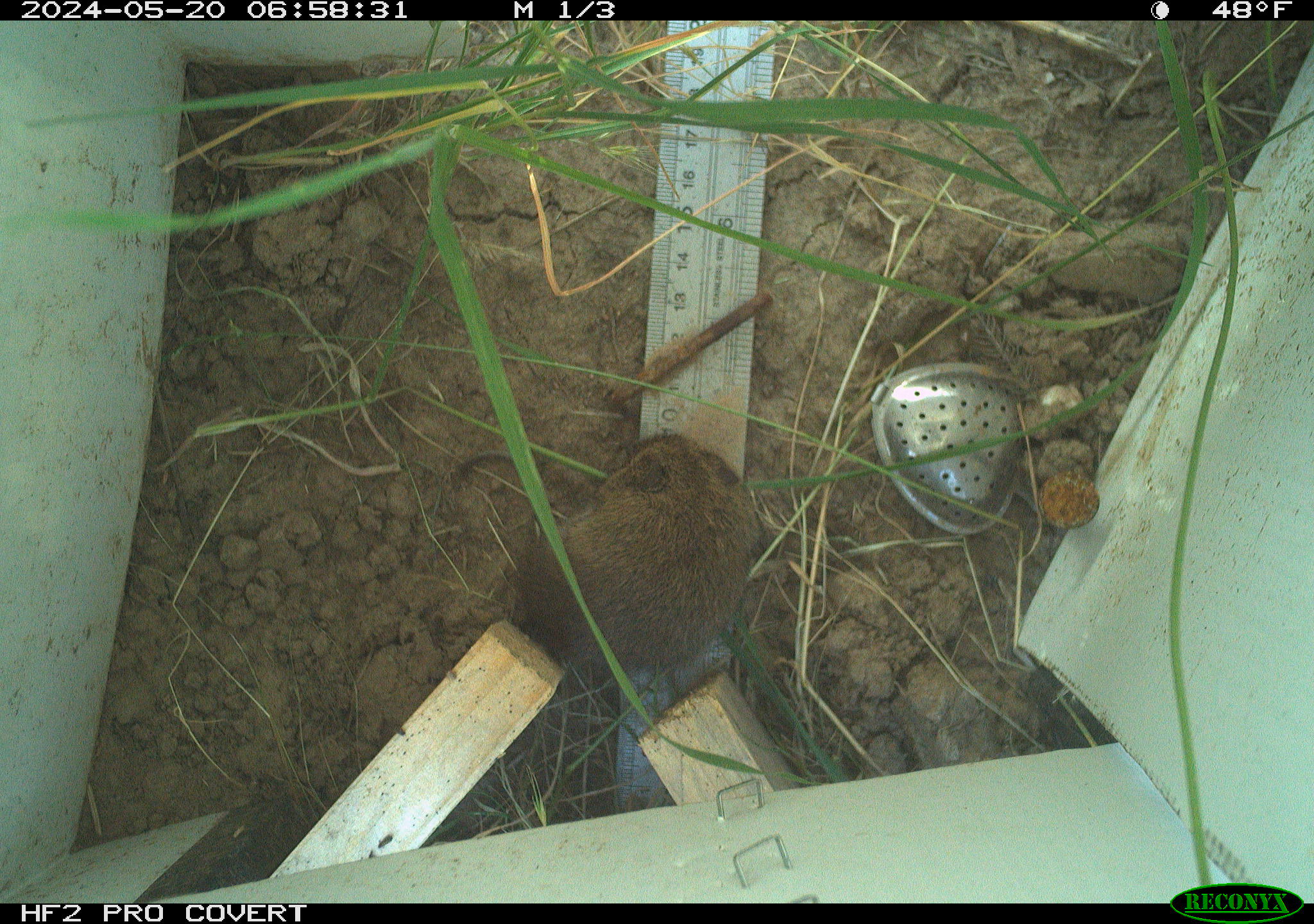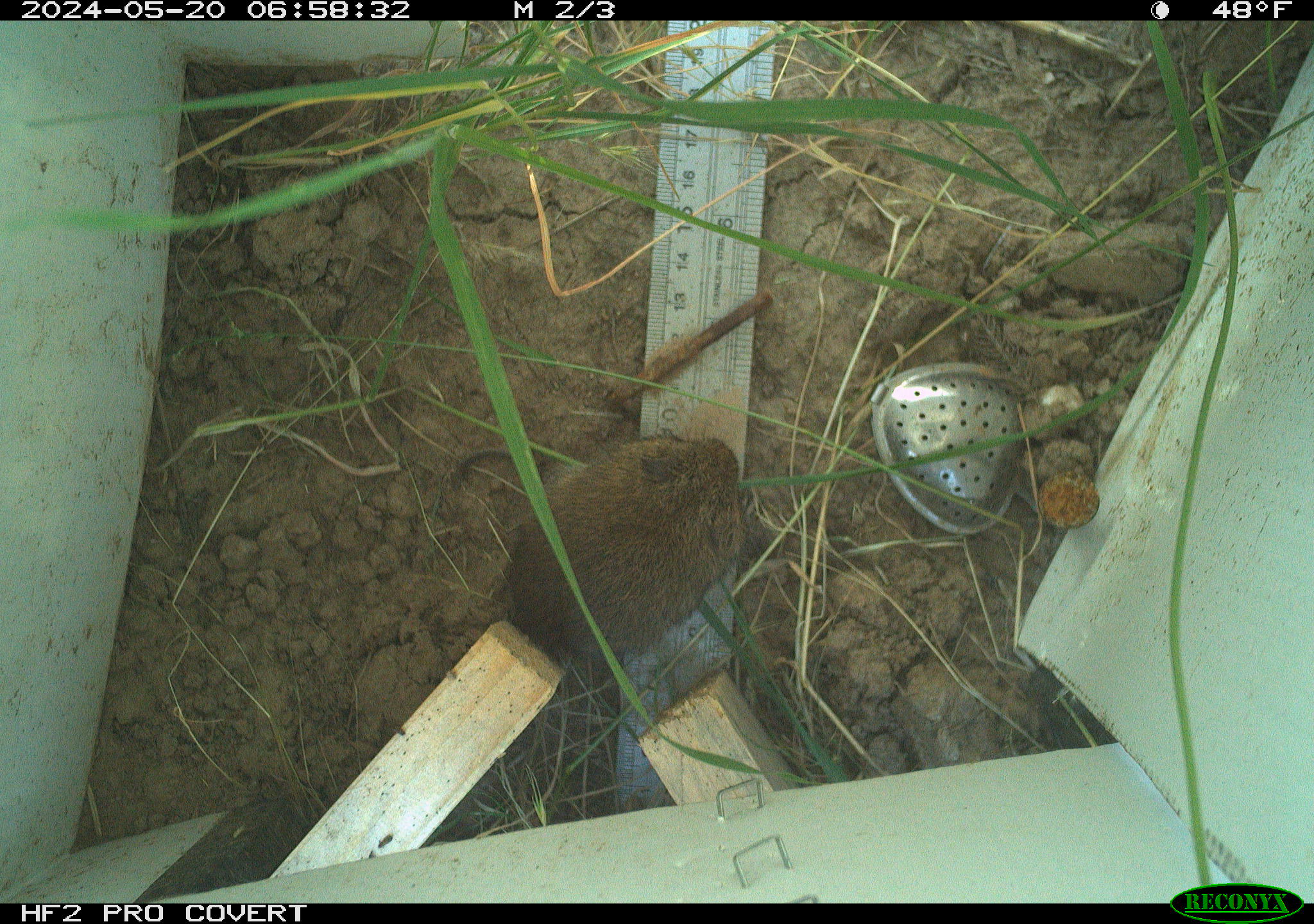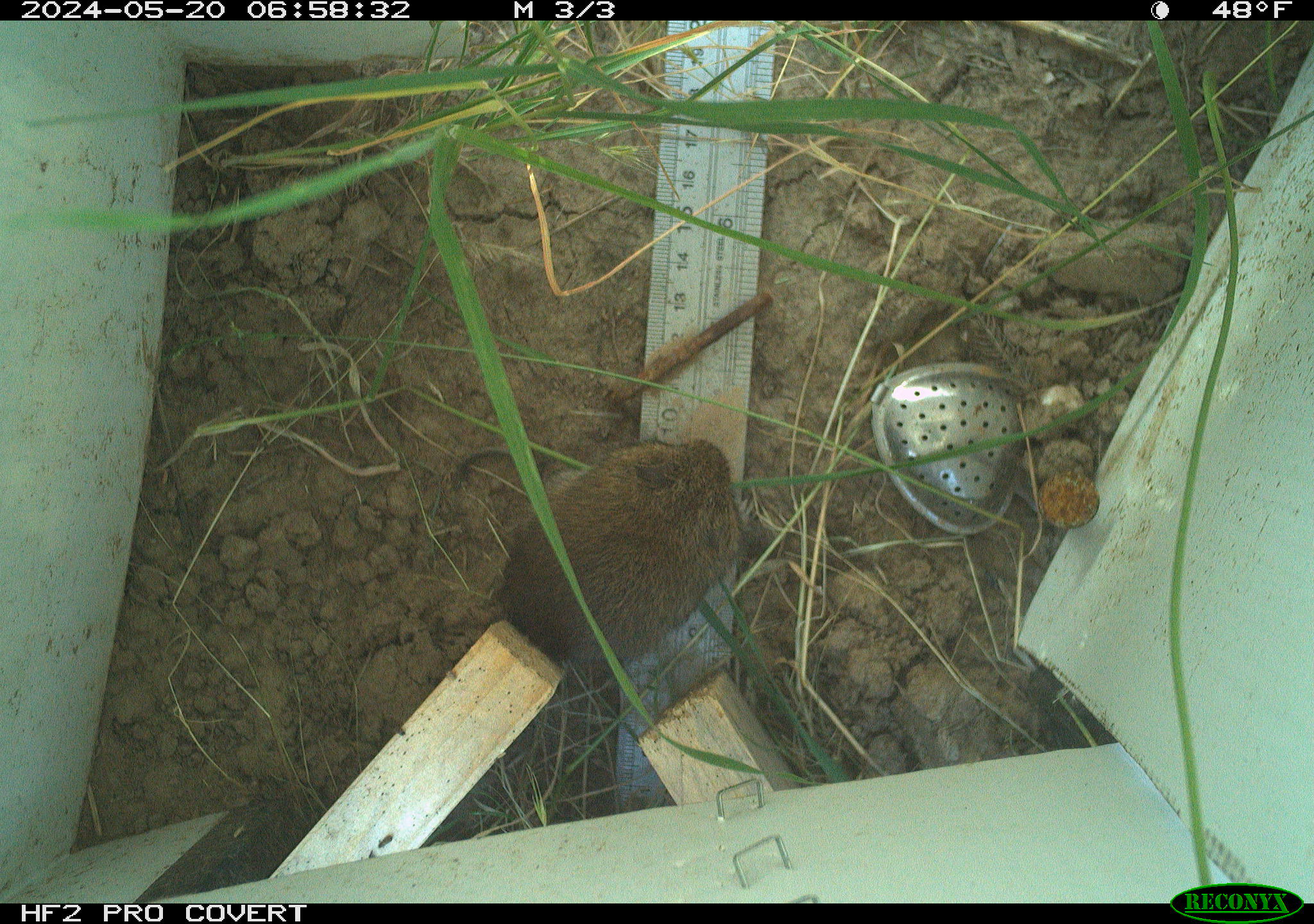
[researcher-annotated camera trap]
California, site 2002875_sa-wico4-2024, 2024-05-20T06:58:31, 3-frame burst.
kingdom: Animalia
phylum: Chordata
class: Mammalia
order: Rodentia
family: Cricetidae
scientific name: Arvicolinae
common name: voles, lemmings, and muskrats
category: arvicolinae subfamily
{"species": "arvicolinae subfamily (voles, lemmings, and muskrats) (Arvicolinae)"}